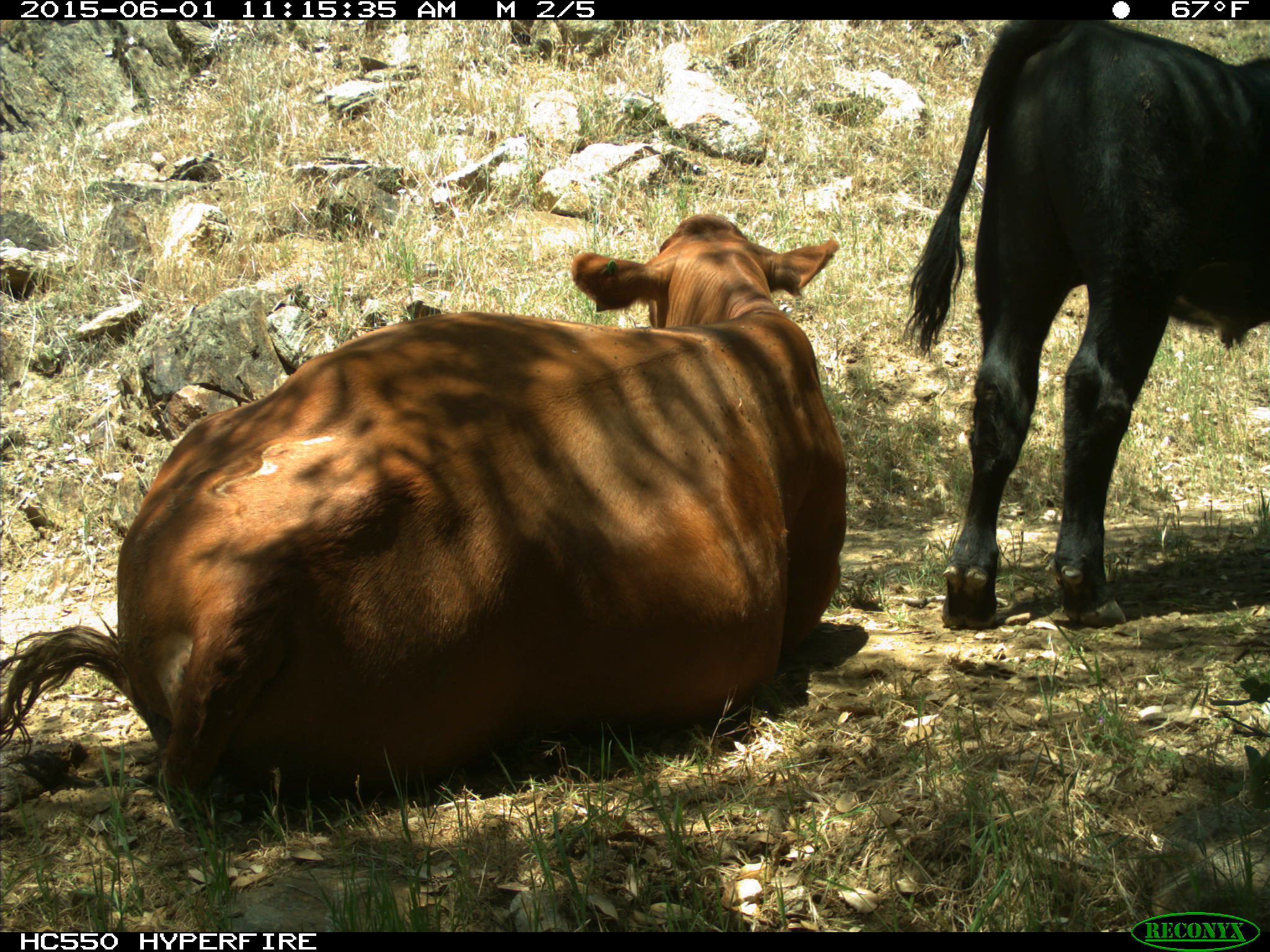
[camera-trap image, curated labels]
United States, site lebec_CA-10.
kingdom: Animalia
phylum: Chordata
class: Mammalia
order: Artiodactyla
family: Bovidae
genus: Bos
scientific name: Bos taurus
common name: domestic cow